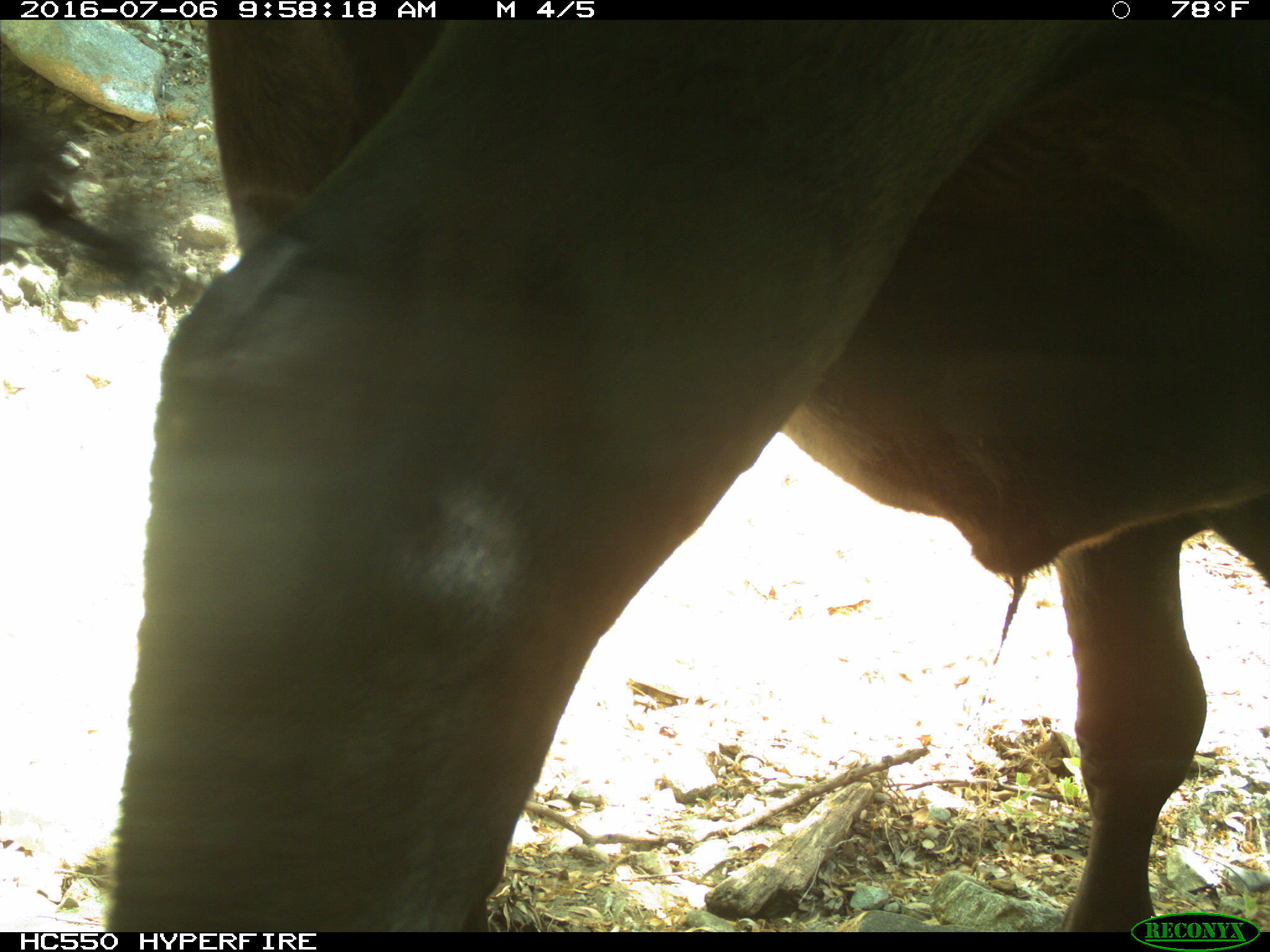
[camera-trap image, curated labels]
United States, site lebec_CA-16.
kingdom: Animalia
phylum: Chordata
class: Mammalia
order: Artiodactyla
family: Bovidae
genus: Bos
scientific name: Bos taurus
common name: domestic cow